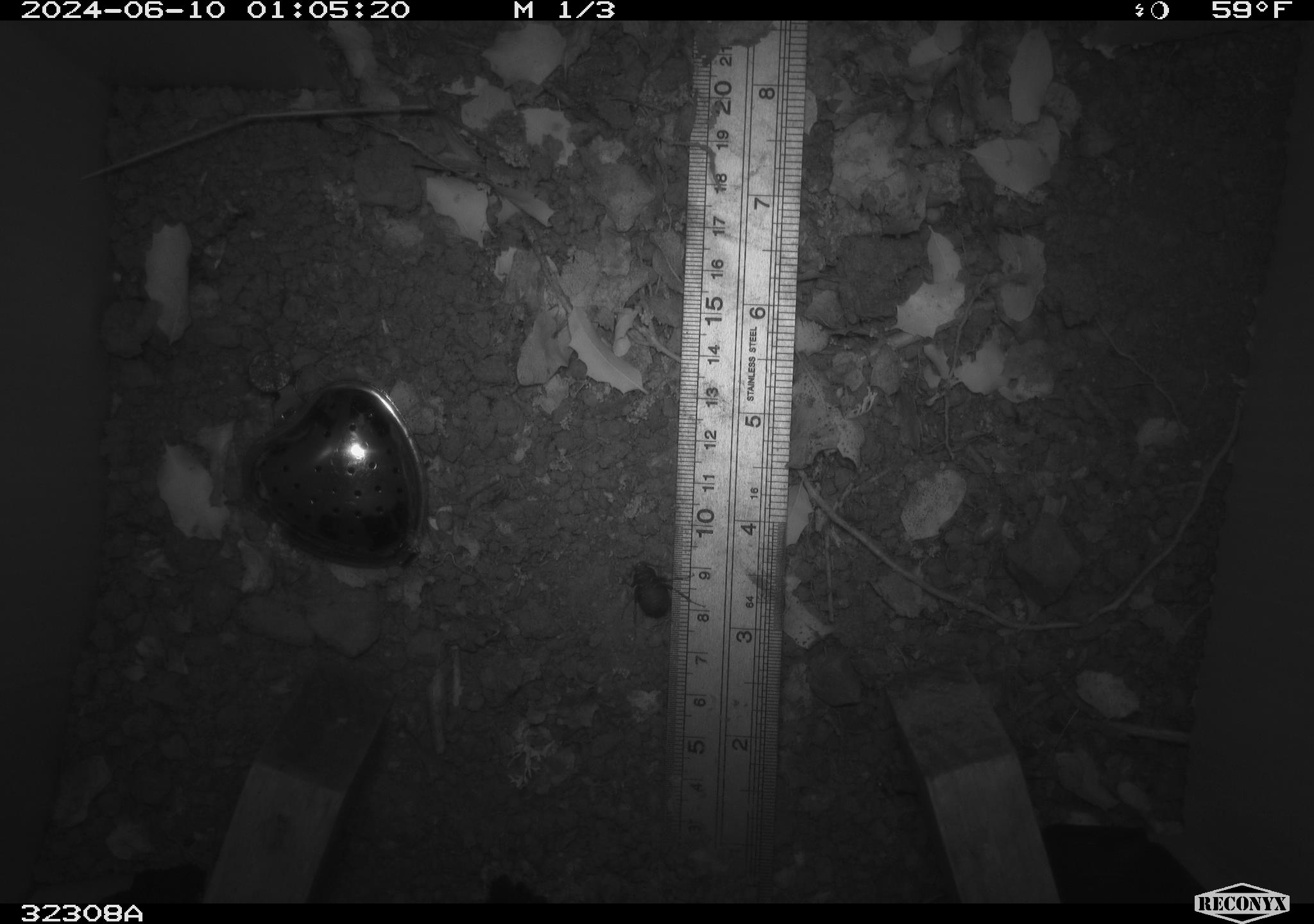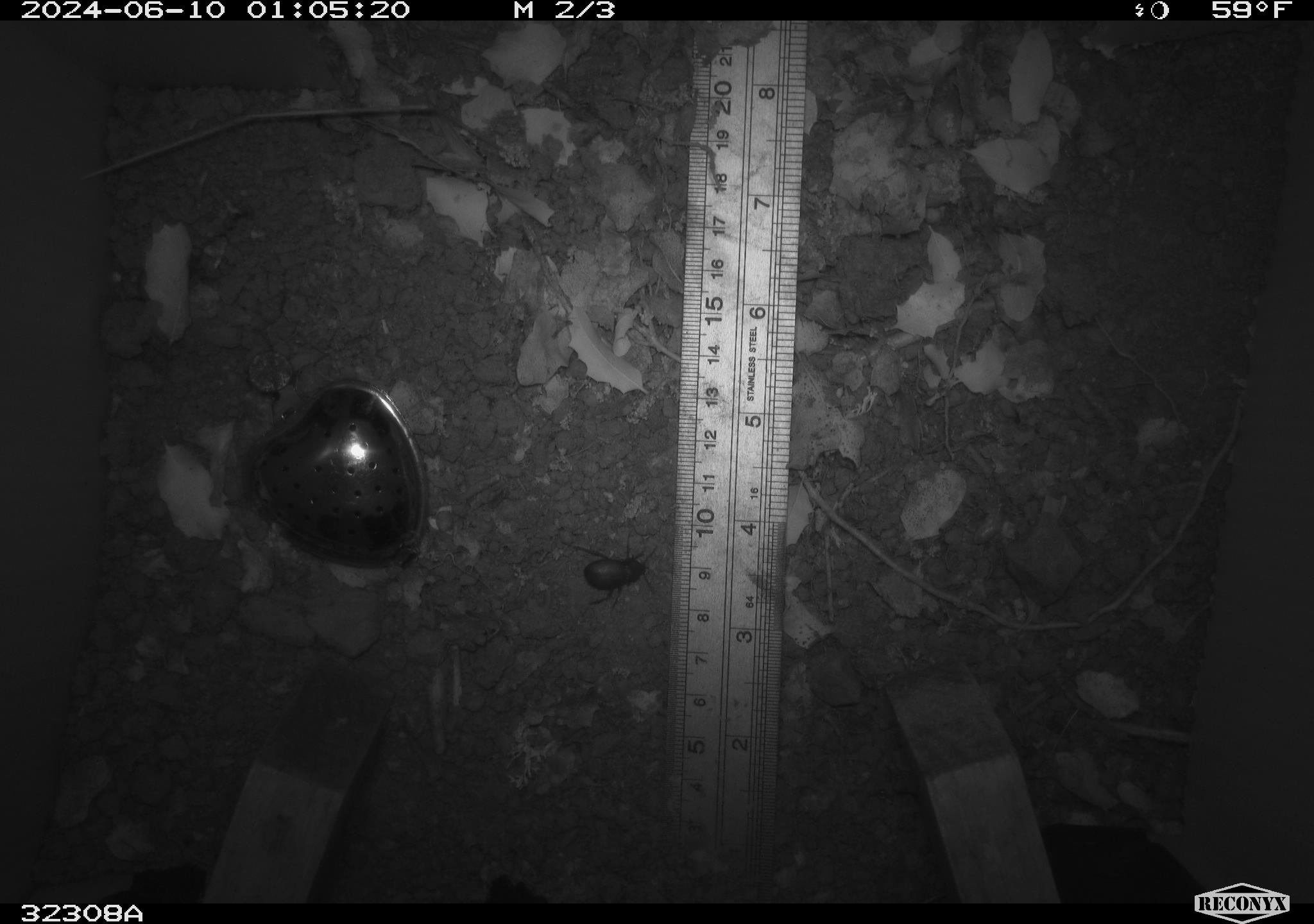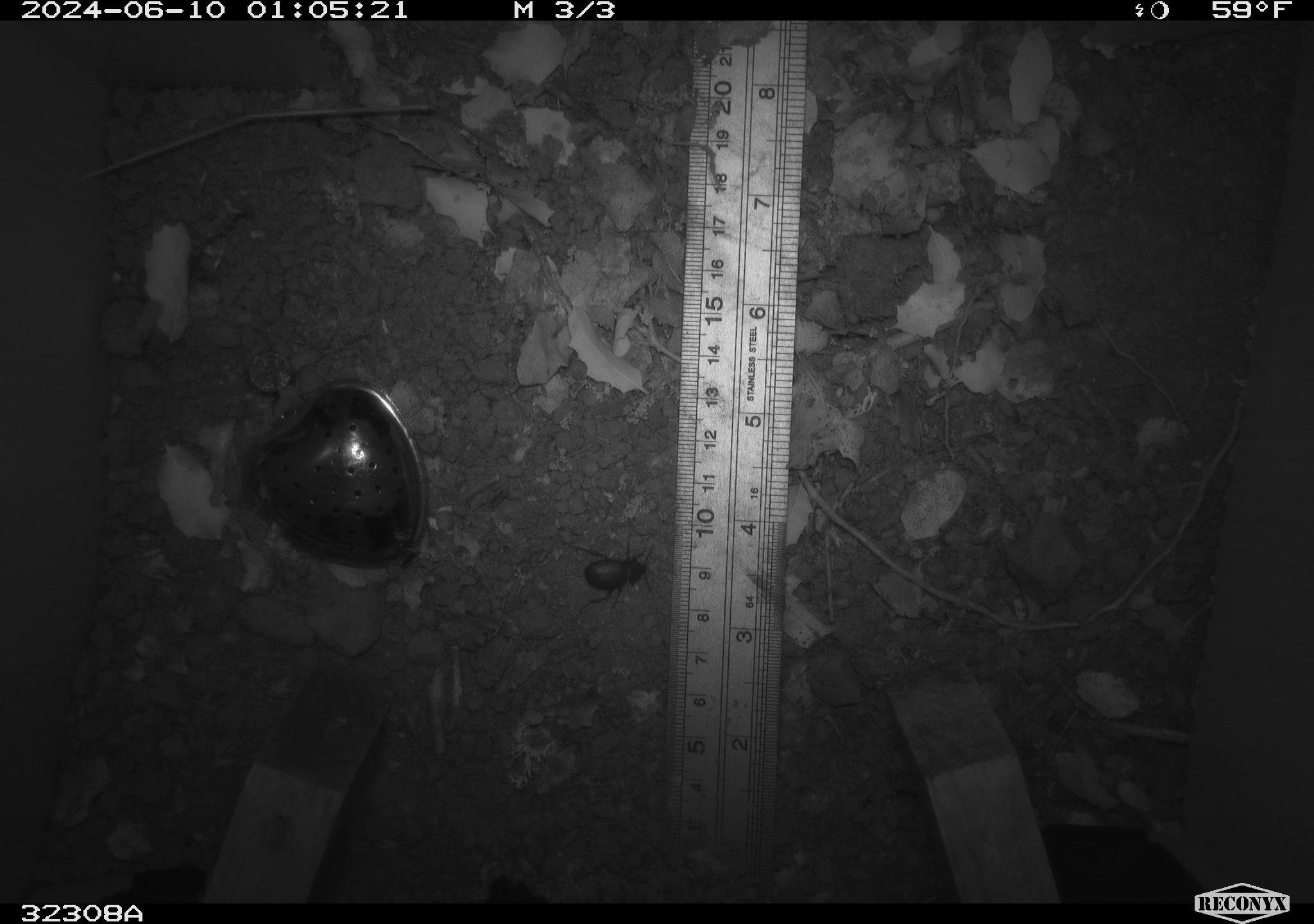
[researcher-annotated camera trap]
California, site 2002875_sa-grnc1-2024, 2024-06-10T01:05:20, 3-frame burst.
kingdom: Animalia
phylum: Arthropoda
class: Insecta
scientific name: Insecta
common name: insect